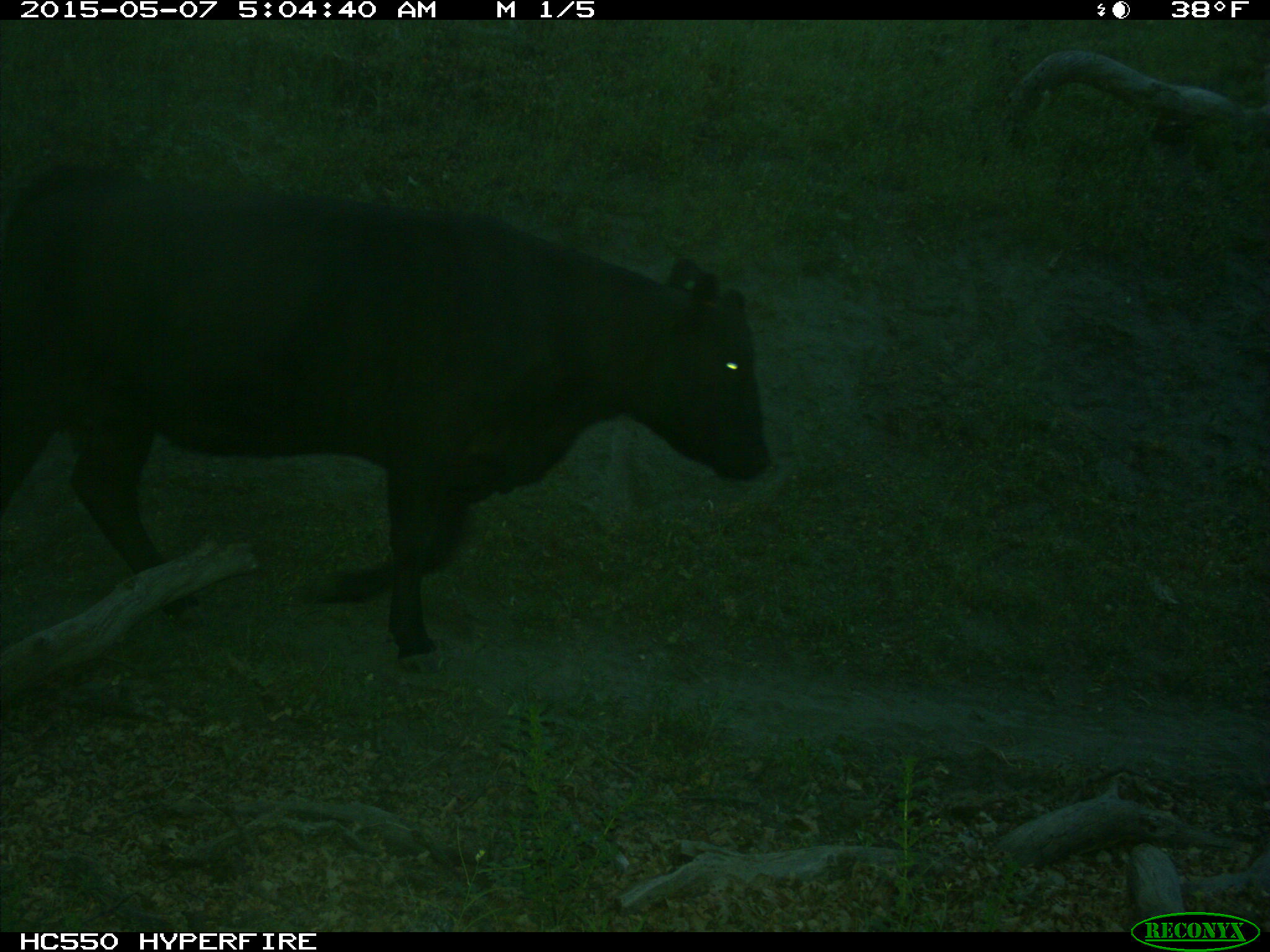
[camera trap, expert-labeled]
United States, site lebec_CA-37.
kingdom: Animalia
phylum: Chordata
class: Mammalia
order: Artiodactyla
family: Bovidae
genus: Bos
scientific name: Bos taurus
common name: domestic cow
Bos taurus (domestic cow).